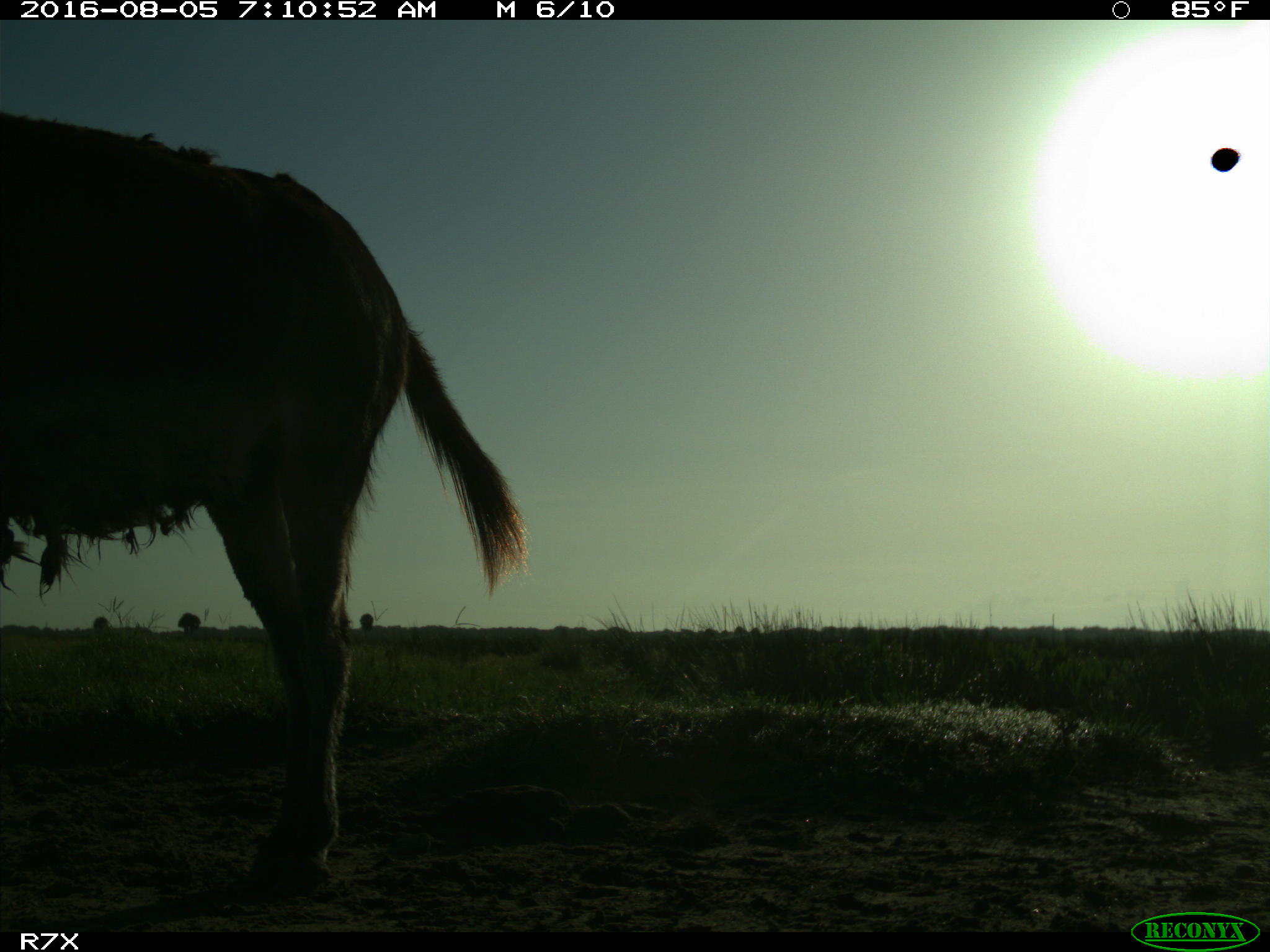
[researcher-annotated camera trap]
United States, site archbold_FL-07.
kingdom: Animalia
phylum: Chordata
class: Mammalia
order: Perissodactyla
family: Equidae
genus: Equus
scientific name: Equus africanus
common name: african wild ass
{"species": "Equus africanus (african wild ass)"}